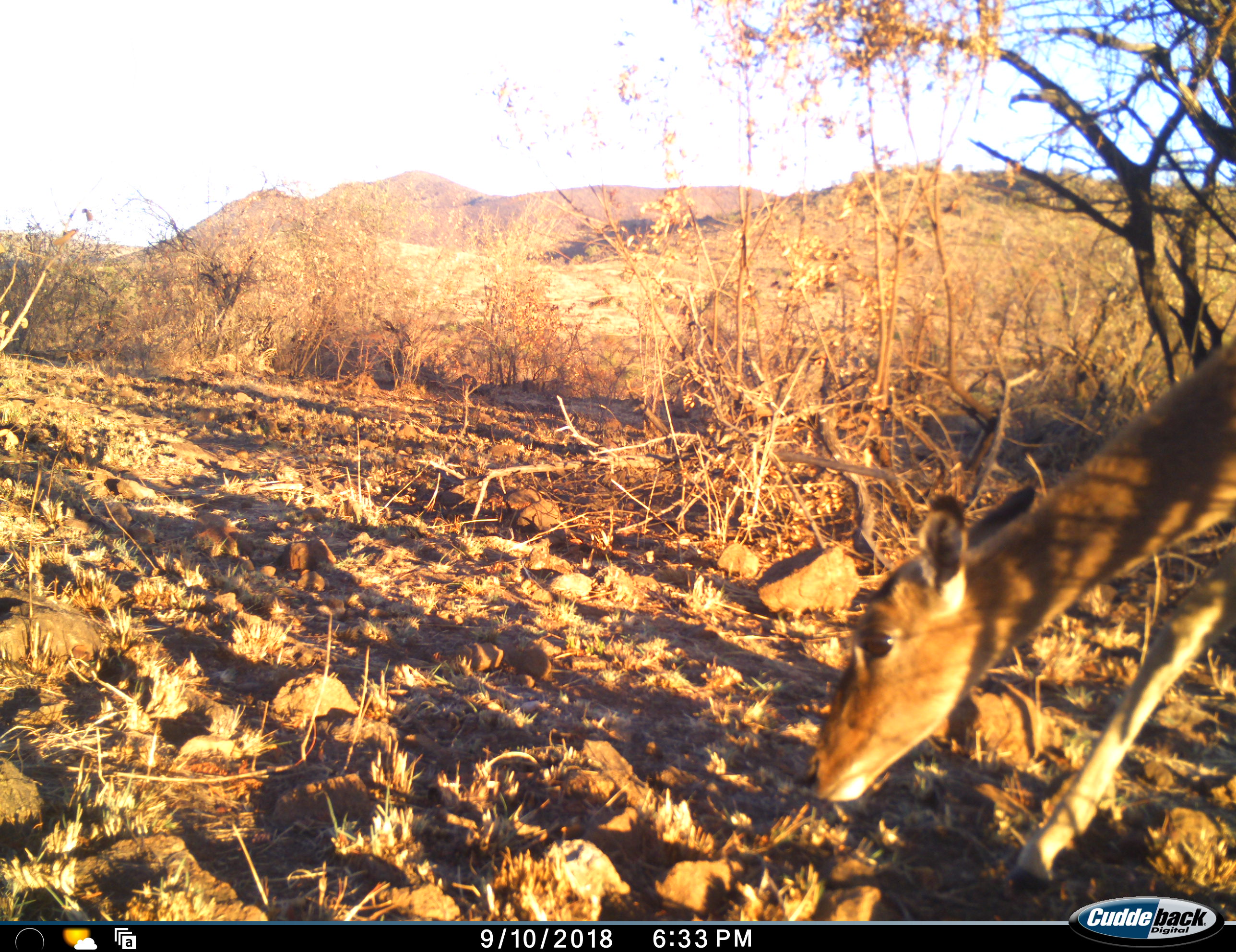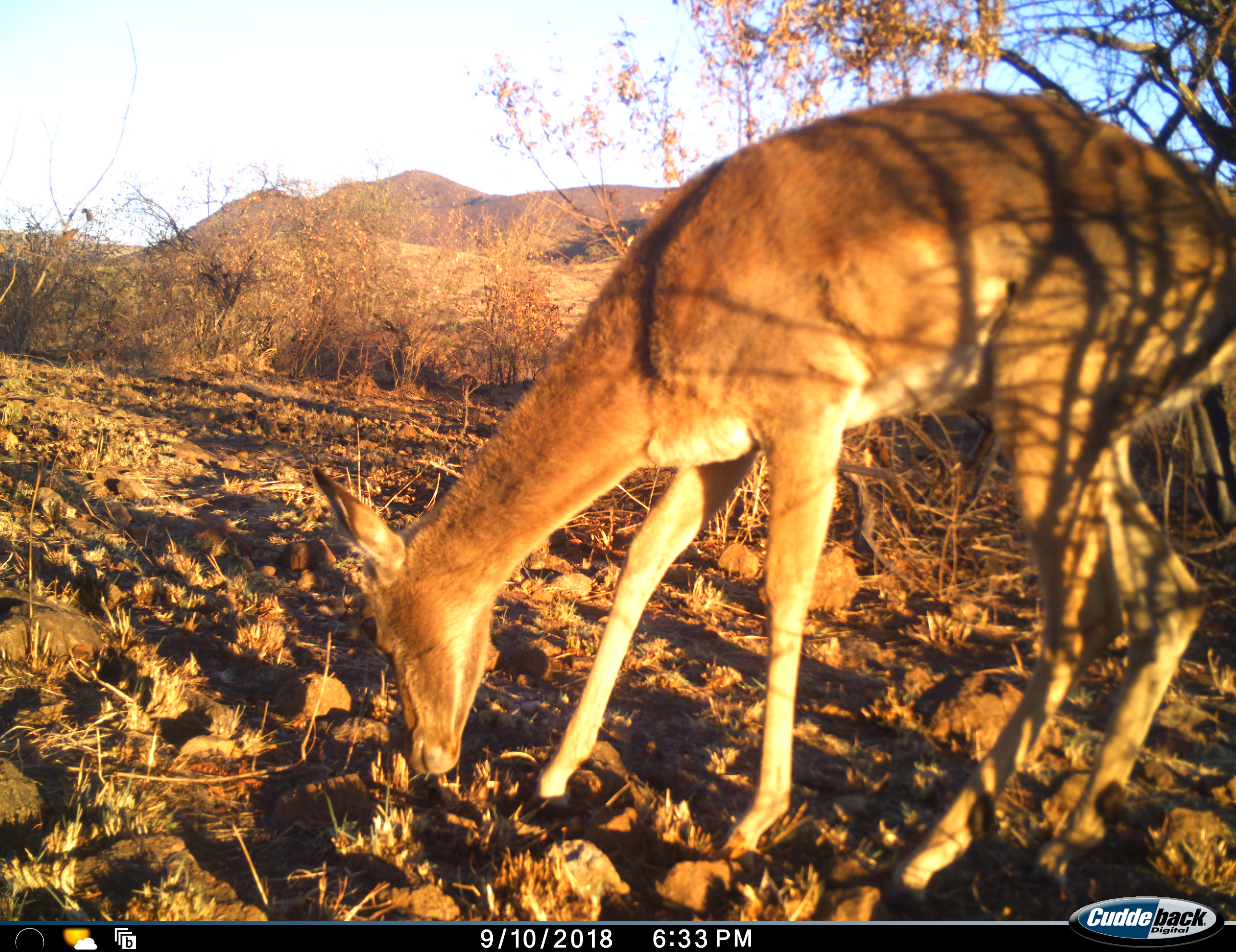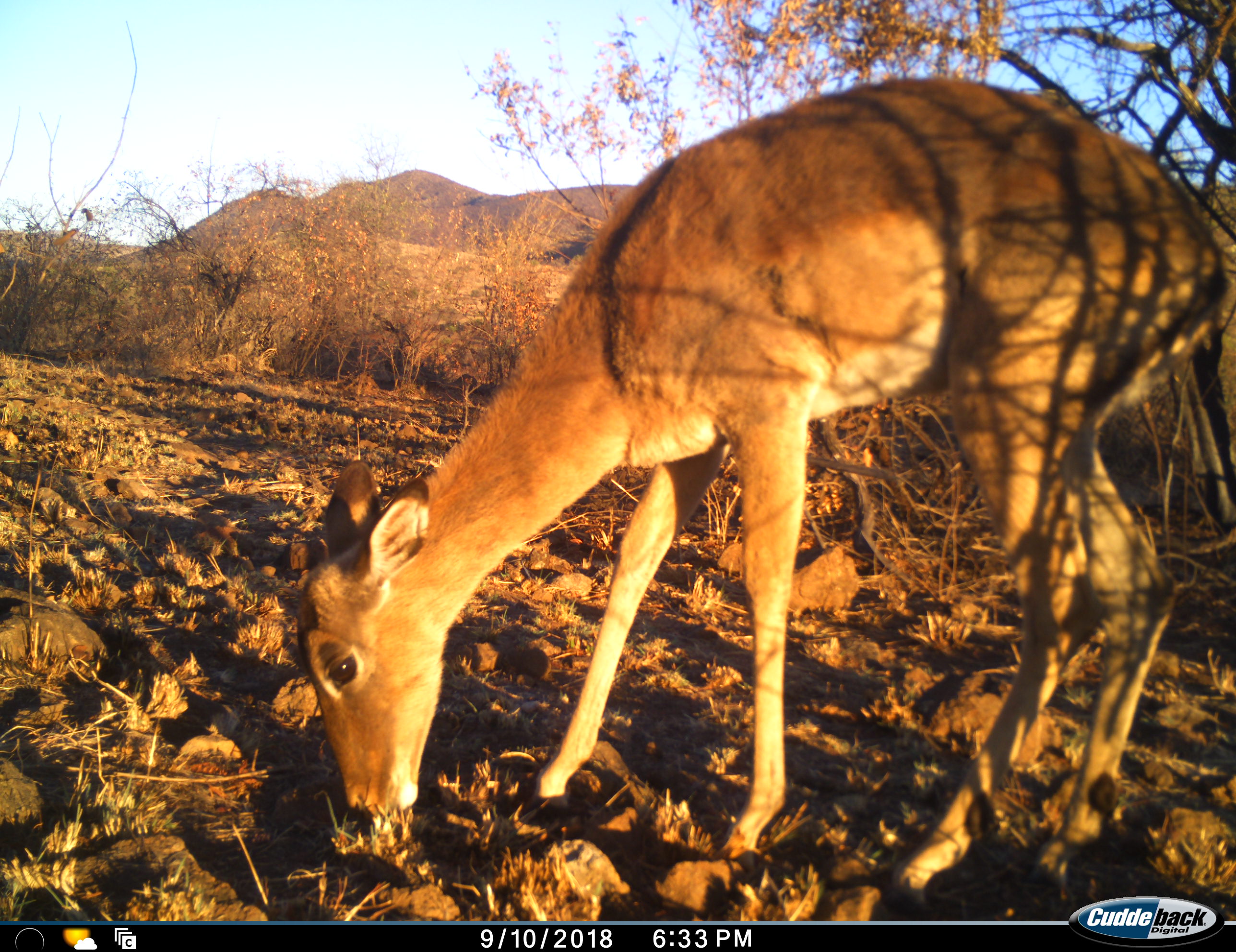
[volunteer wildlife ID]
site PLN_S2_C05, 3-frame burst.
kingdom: Animalia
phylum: Chordata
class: Mammalia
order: Artiodactyla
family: Bovidae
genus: Aepyceros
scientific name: Aepyceros melampus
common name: impala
Impala (Aepyceros melampus), count 1. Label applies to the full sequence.